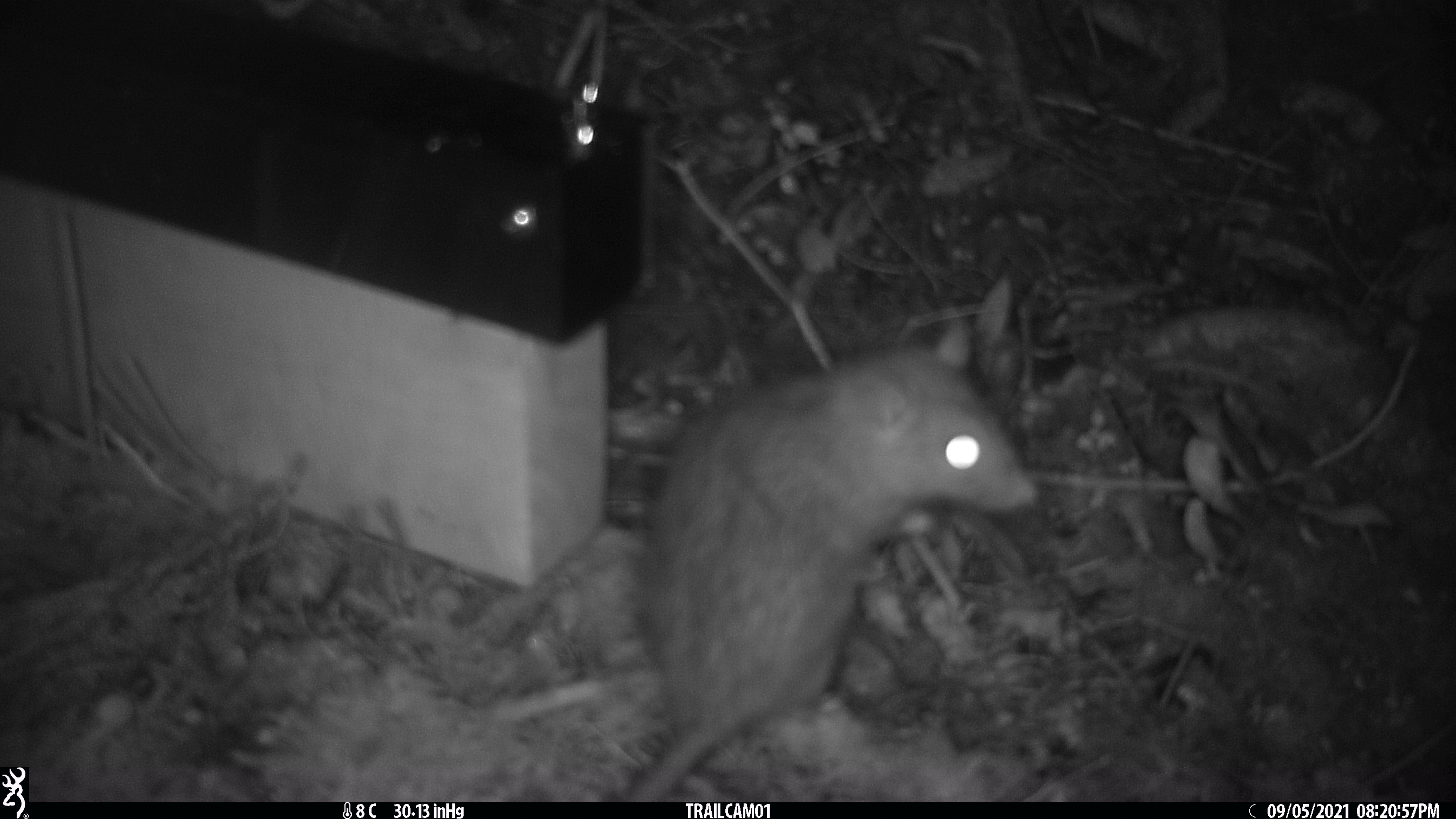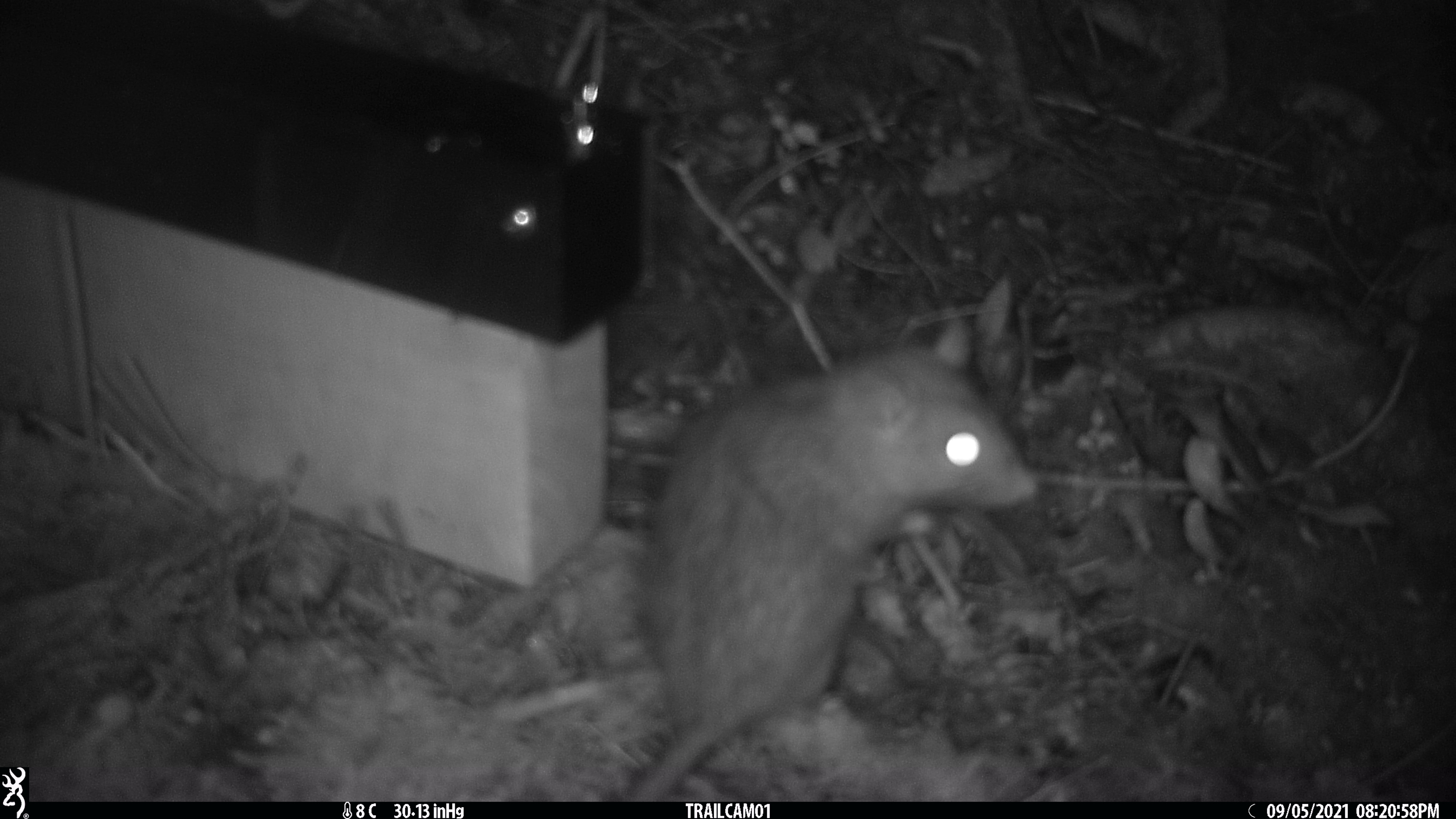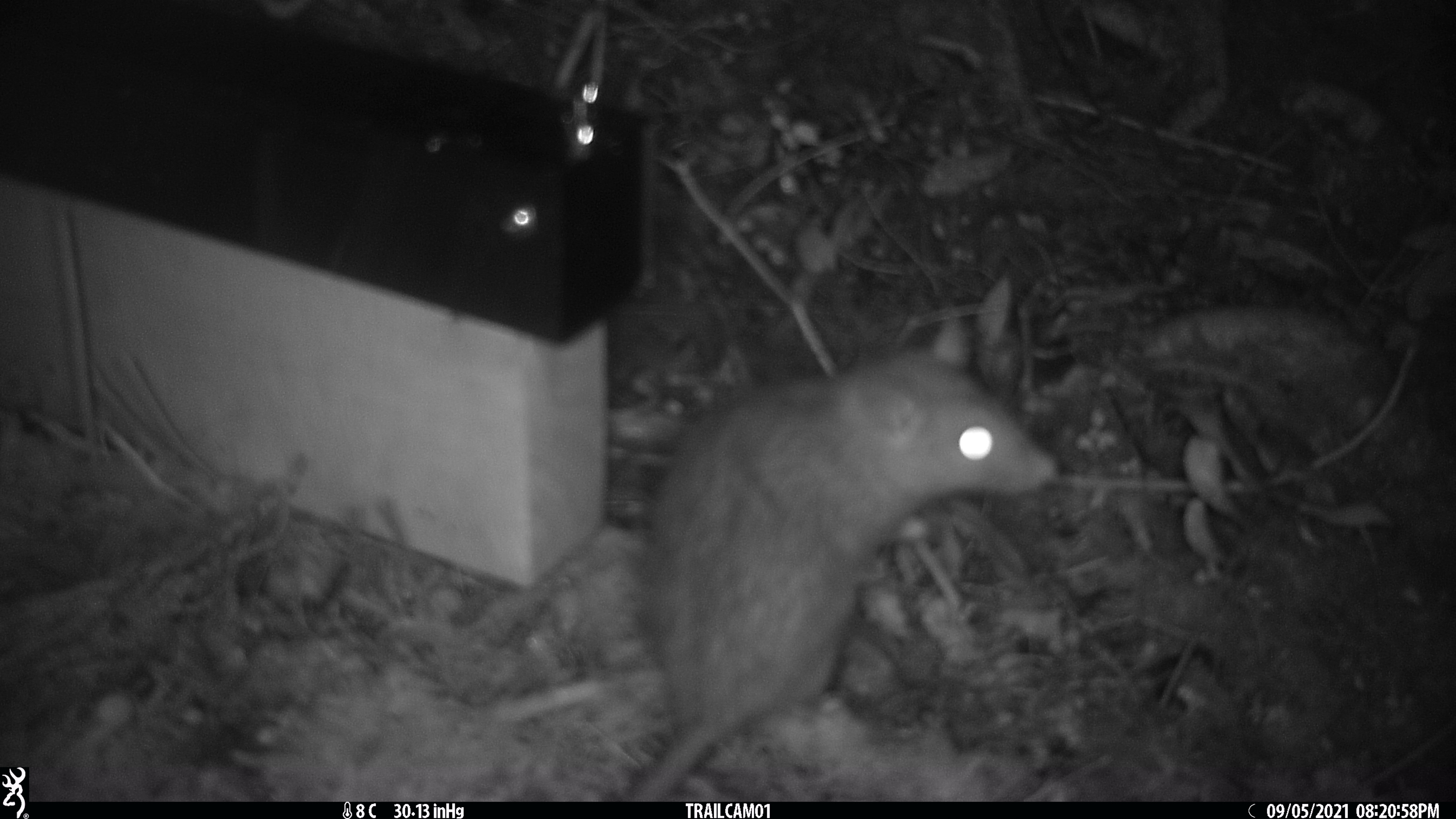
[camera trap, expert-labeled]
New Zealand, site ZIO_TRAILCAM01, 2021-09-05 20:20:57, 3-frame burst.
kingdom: Animalia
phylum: Chordata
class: Mammalia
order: Rodentia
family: Muridae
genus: Rattus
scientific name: Rattus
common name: rat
Rat (Rattus).